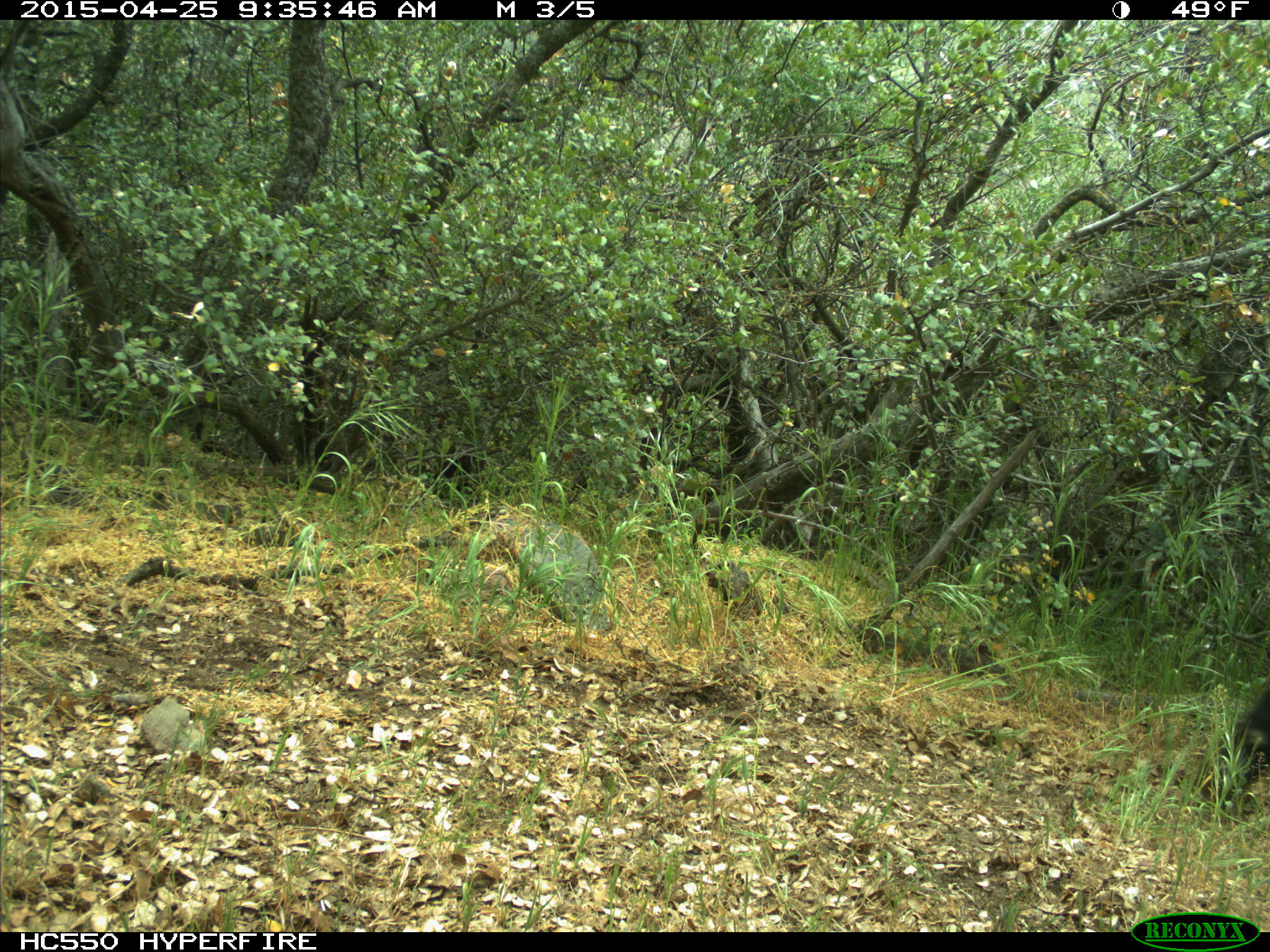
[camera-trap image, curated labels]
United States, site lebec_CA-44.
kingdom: Animalia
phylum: Chordata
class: Mammalia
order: Artiodactyla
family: Suidae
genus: Sus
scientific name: Sus scrofa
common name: wild boar